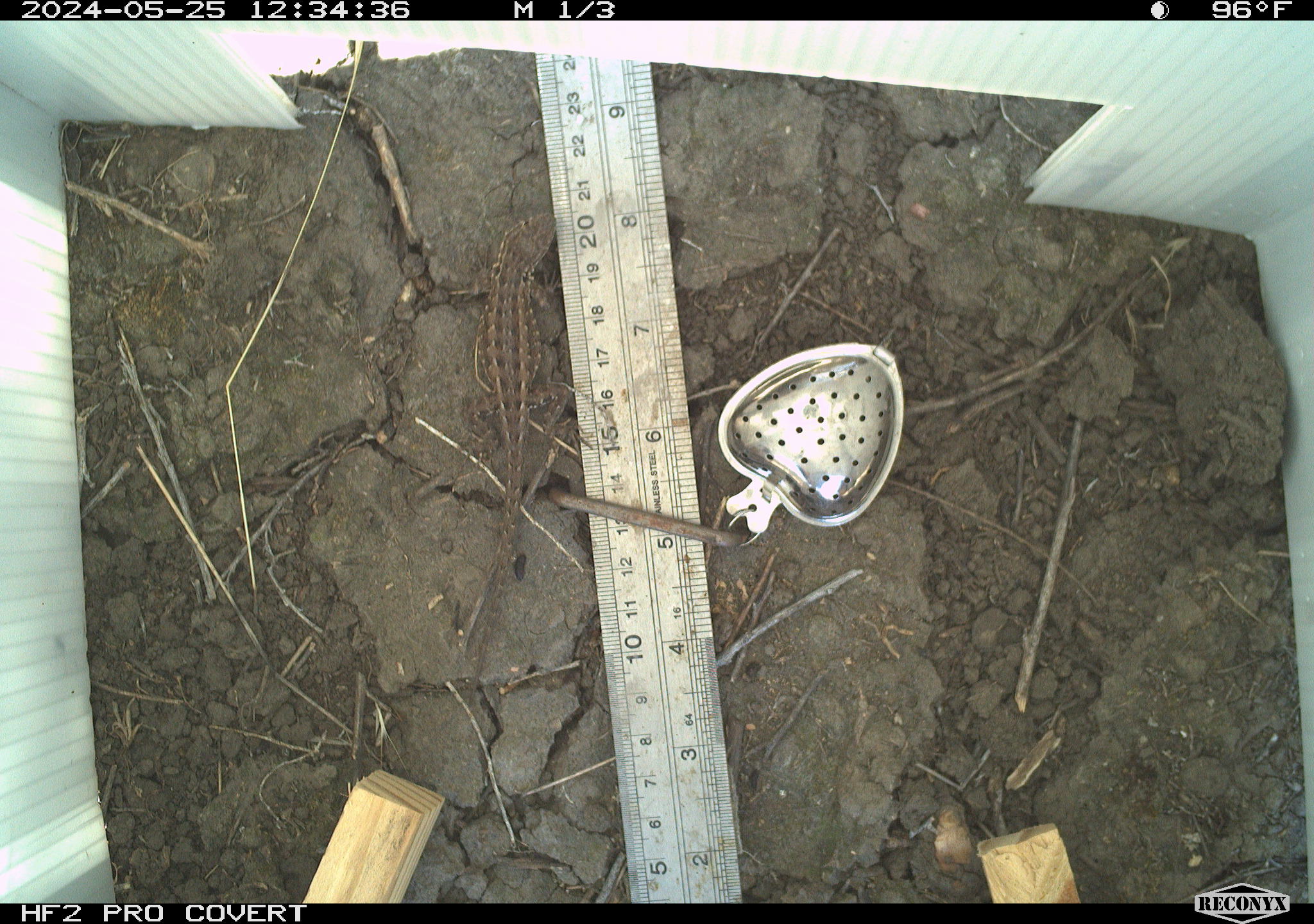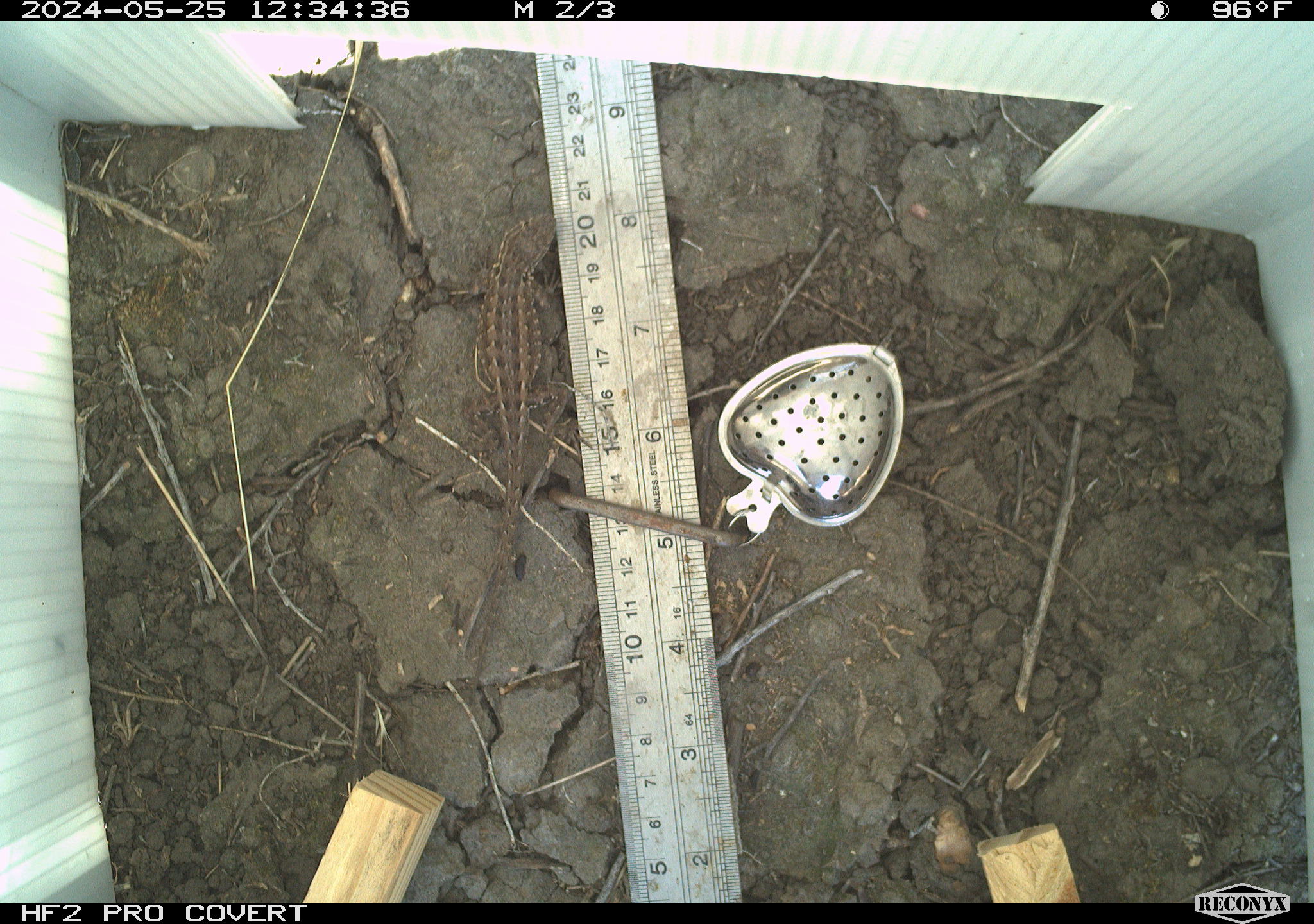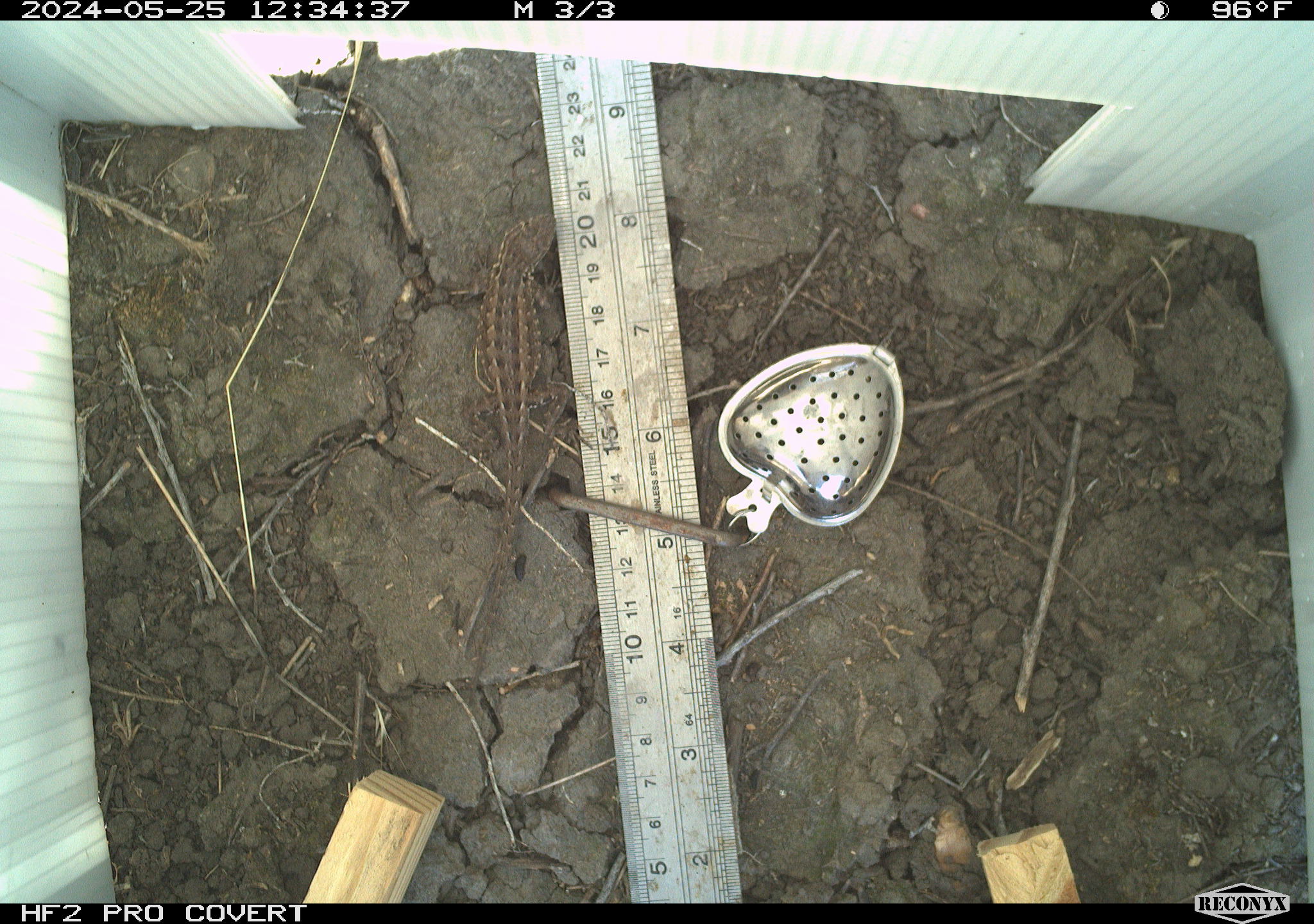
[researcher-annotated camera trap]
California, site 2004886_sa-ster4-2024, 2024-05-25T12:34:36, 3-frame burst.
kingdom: Animalia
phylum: Chordata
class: Reptilia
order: Squamata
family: Phrynosomatidae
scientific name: Phrynosomatidae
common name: phrynosomatid lizards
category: phrynosomatidae family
Phrynosomatidae family (phrynosomatid lizards) (Phrynosomatidae).